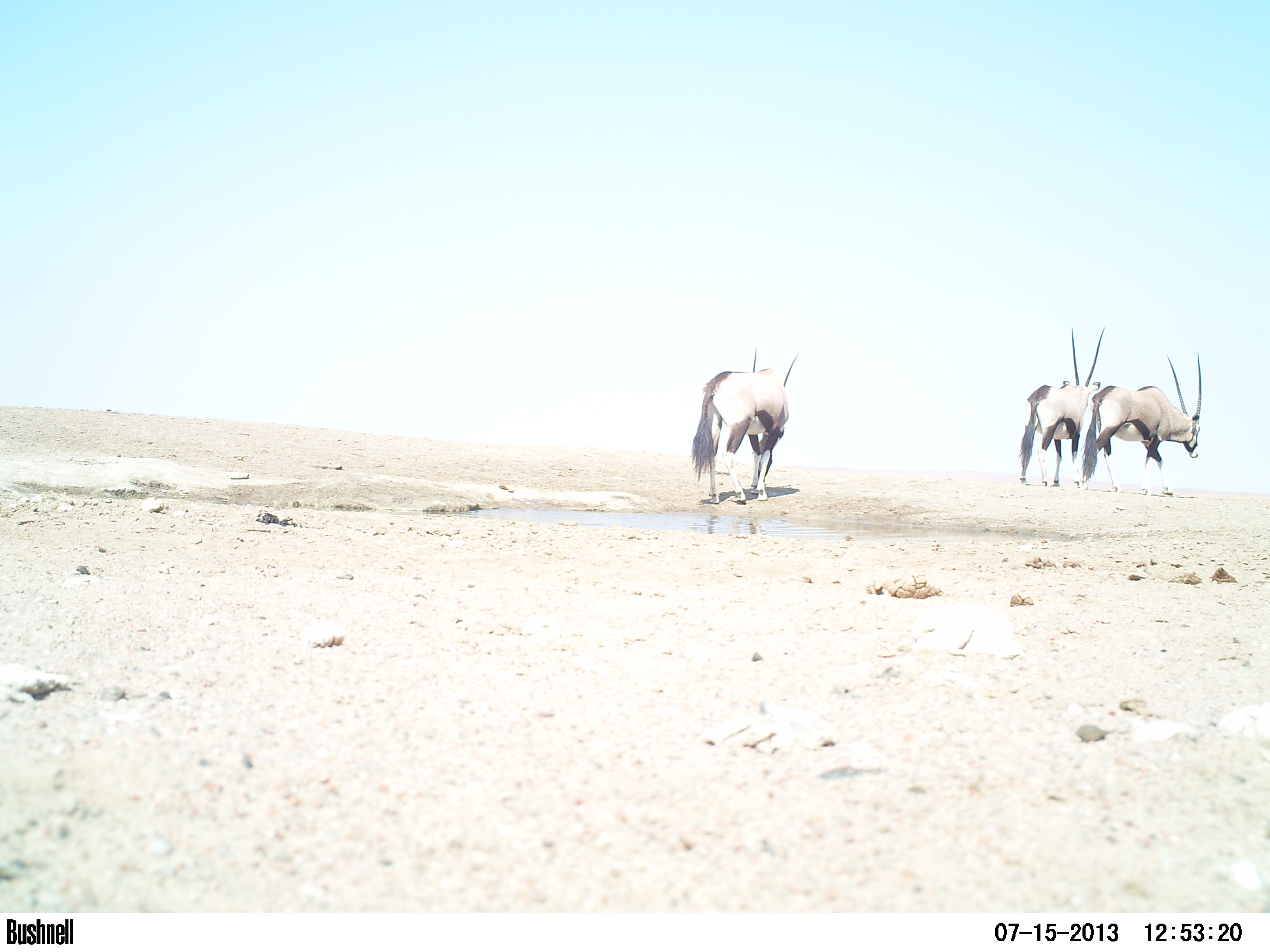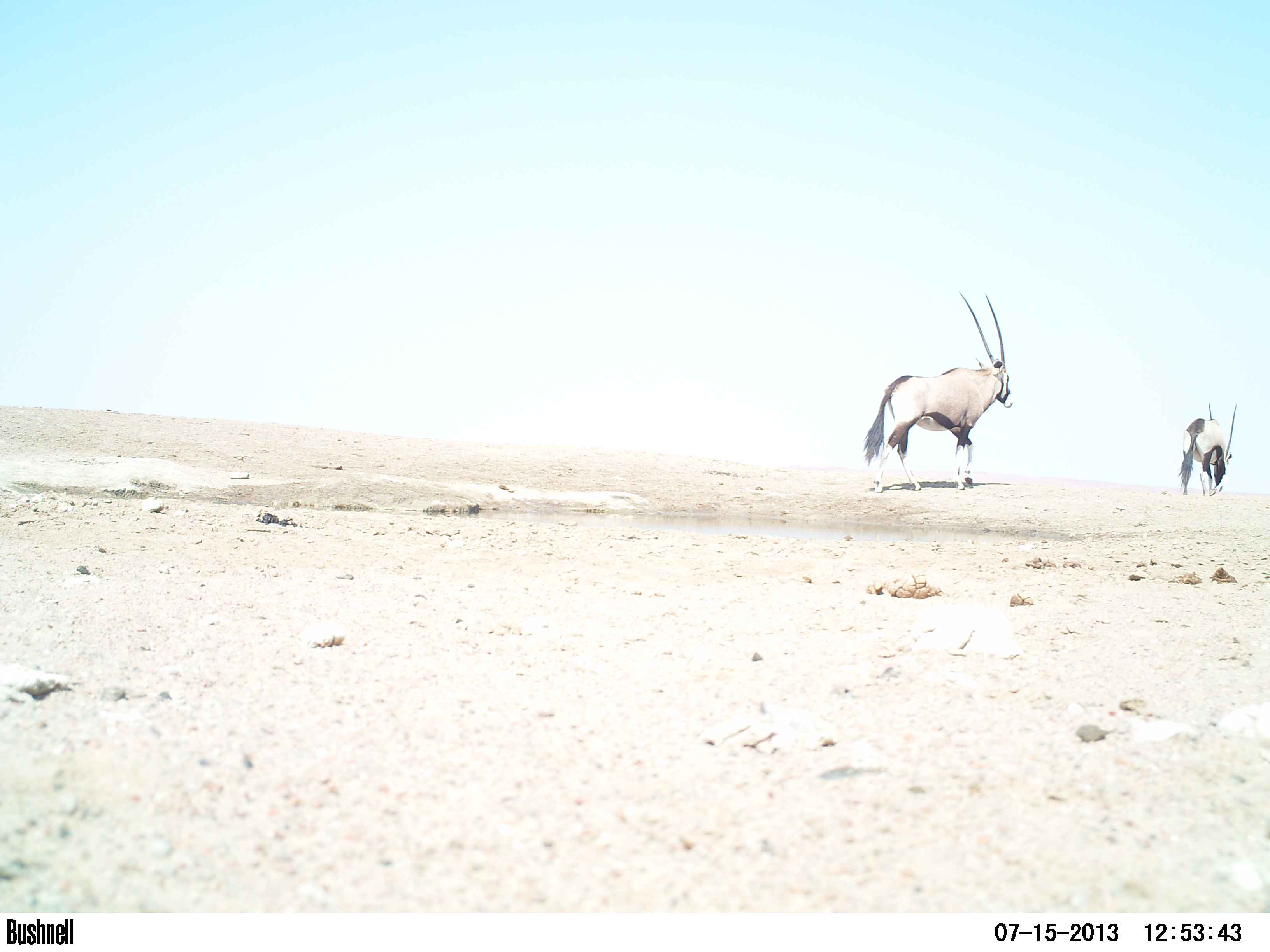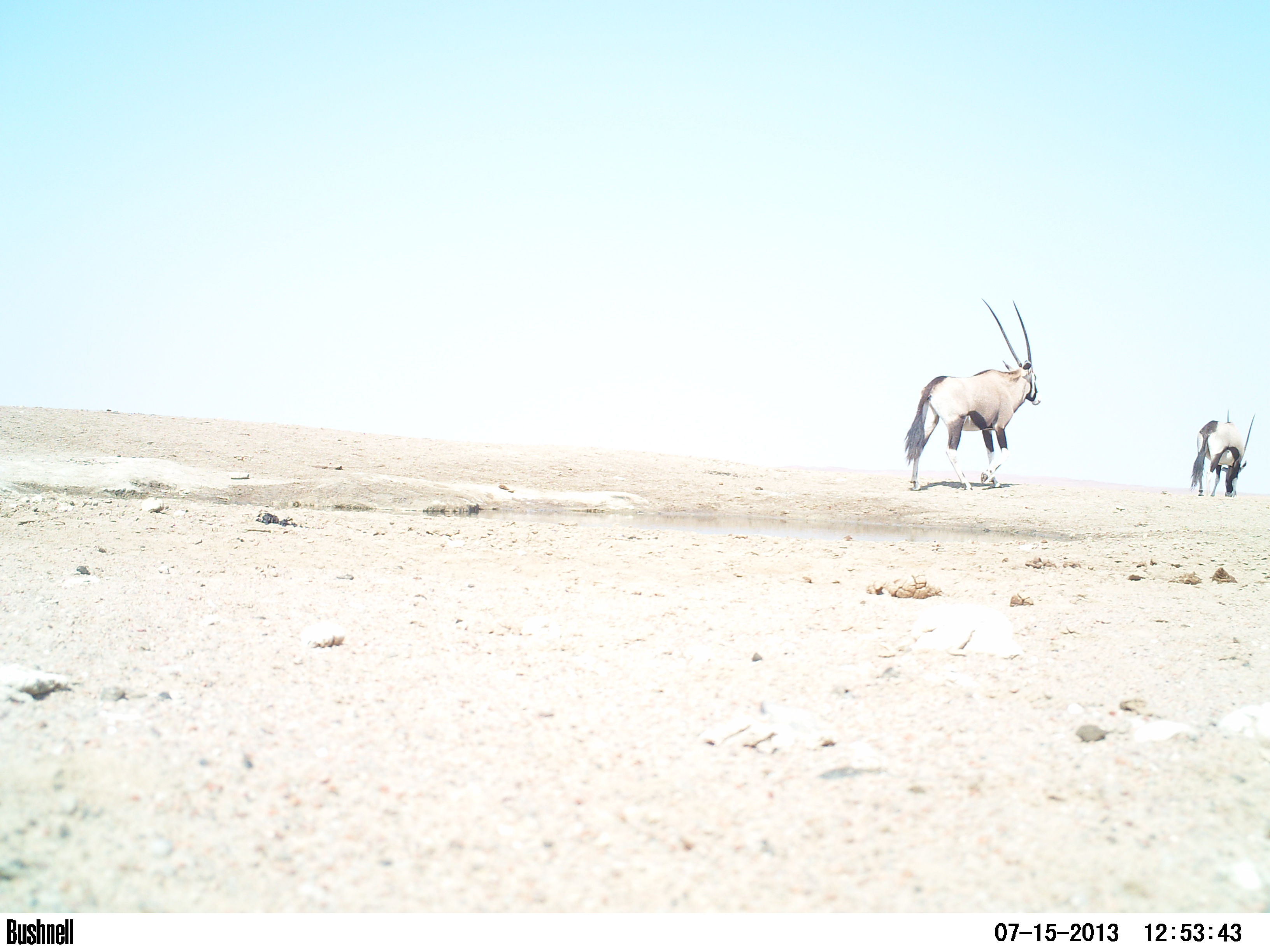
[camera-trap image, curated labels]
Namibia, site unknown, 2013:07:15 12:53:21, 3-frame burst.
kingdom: Animalia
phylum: Chordata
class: Mammalia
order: Artiodactyla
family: Bovidae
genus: Oryx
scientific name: Oryx gazella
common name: gemsbok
Oryx gazella (gemsbok).